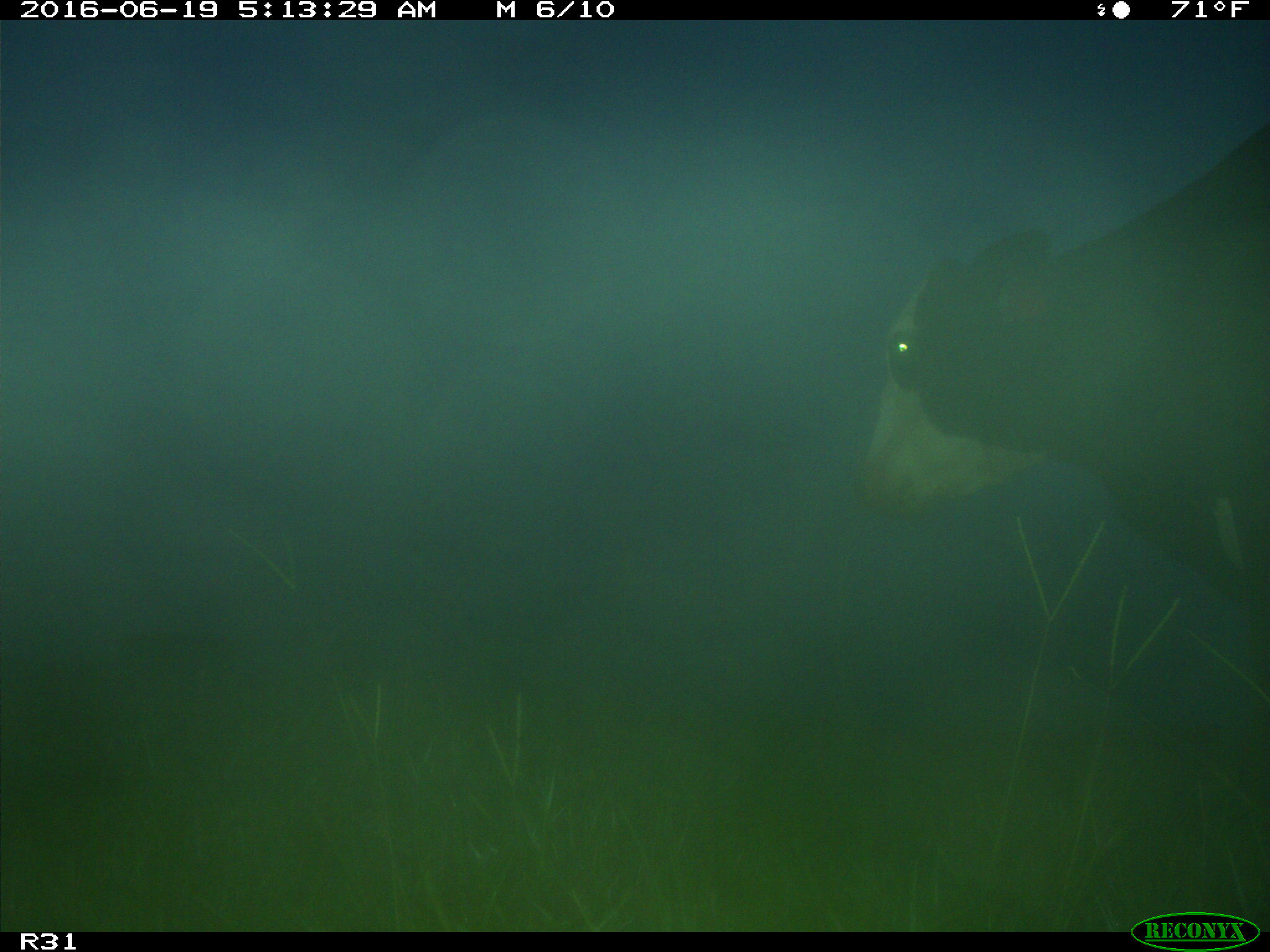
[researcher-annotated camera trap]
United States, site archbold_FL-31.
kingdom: Animalia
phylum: Chordata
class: Mammalia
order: Artiodactyla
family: Bovidae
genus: Bos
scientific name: Bos taurus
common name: domestic cow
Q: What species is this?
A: Bos taurus (domestic cow).